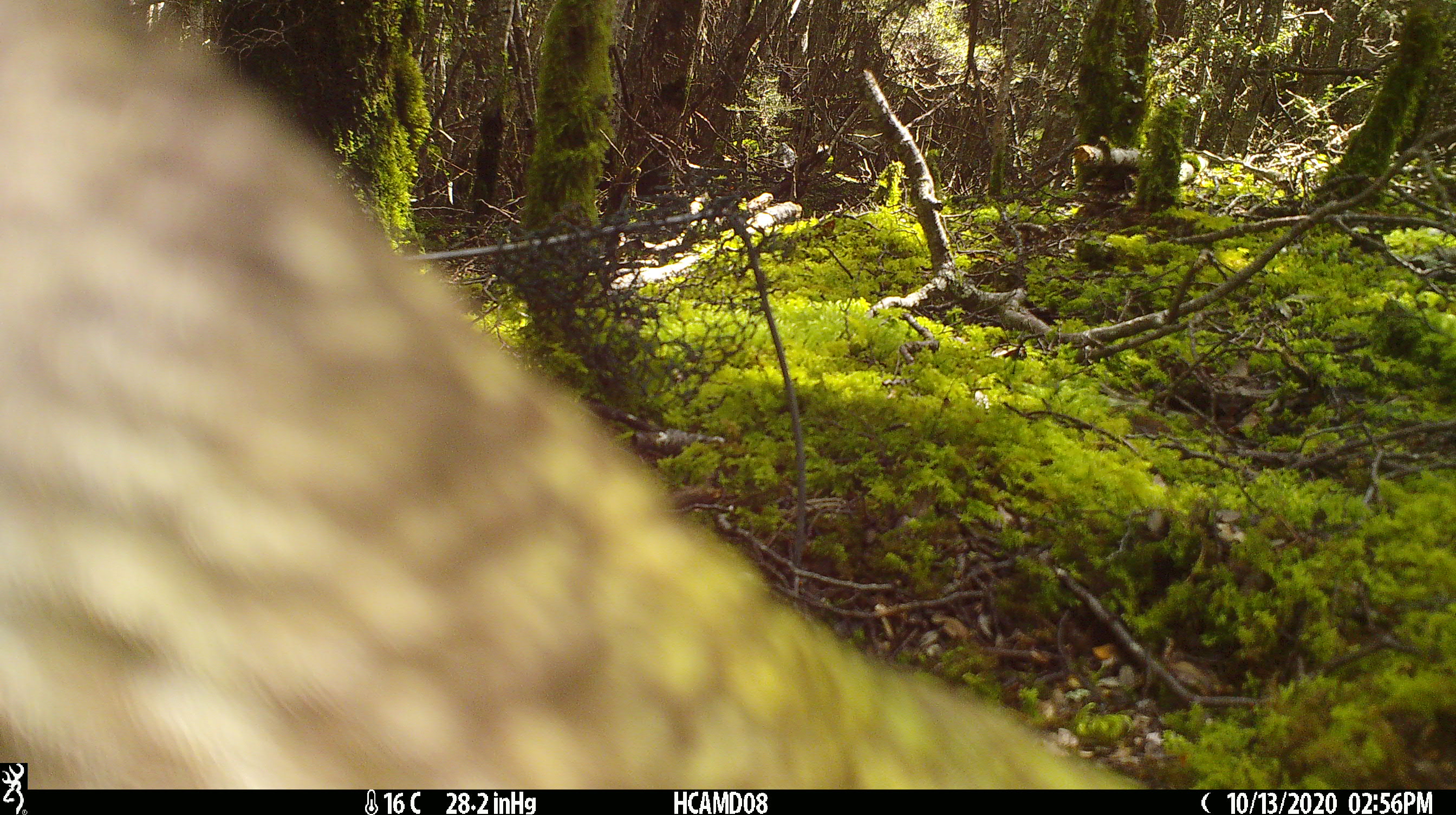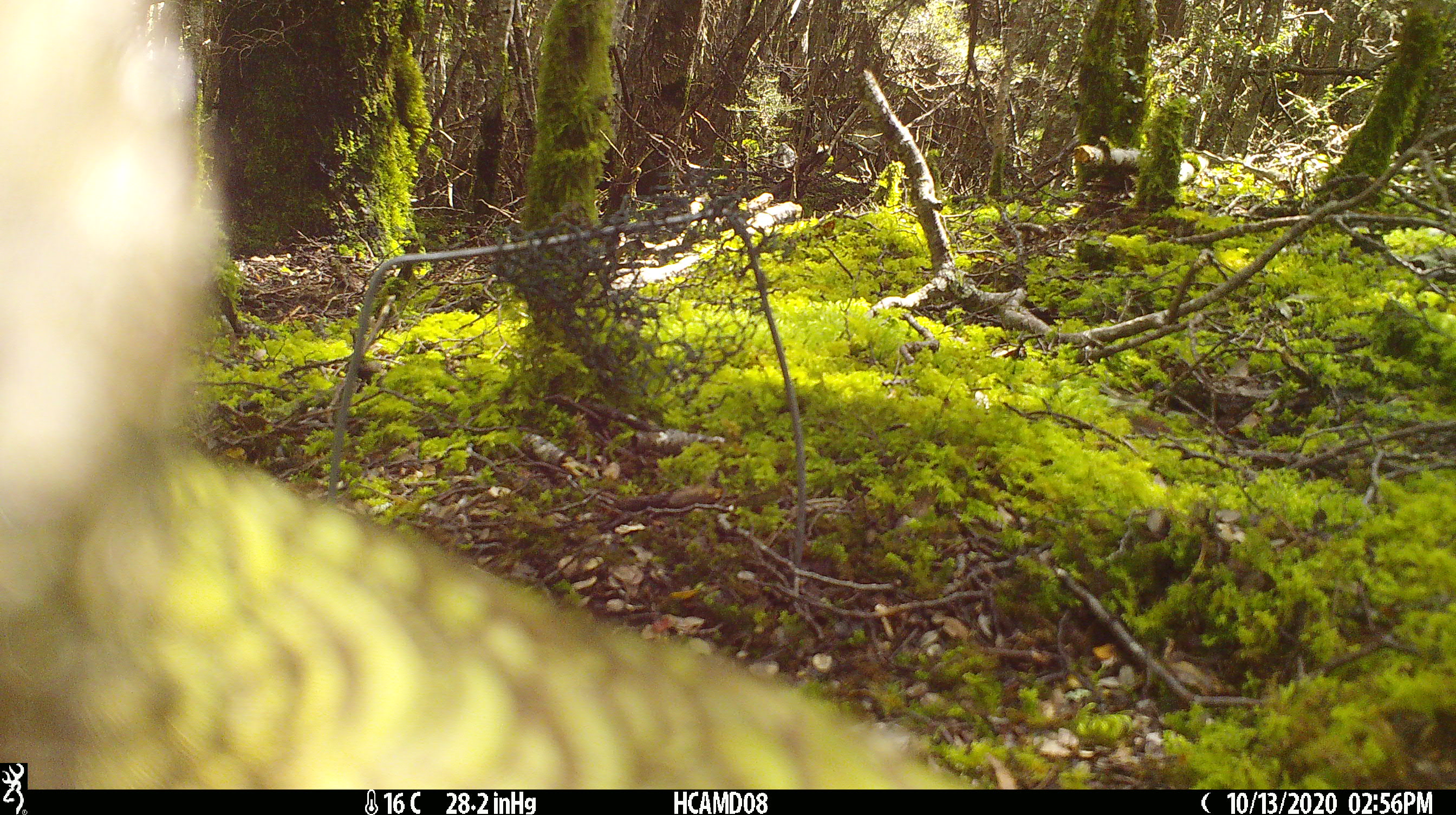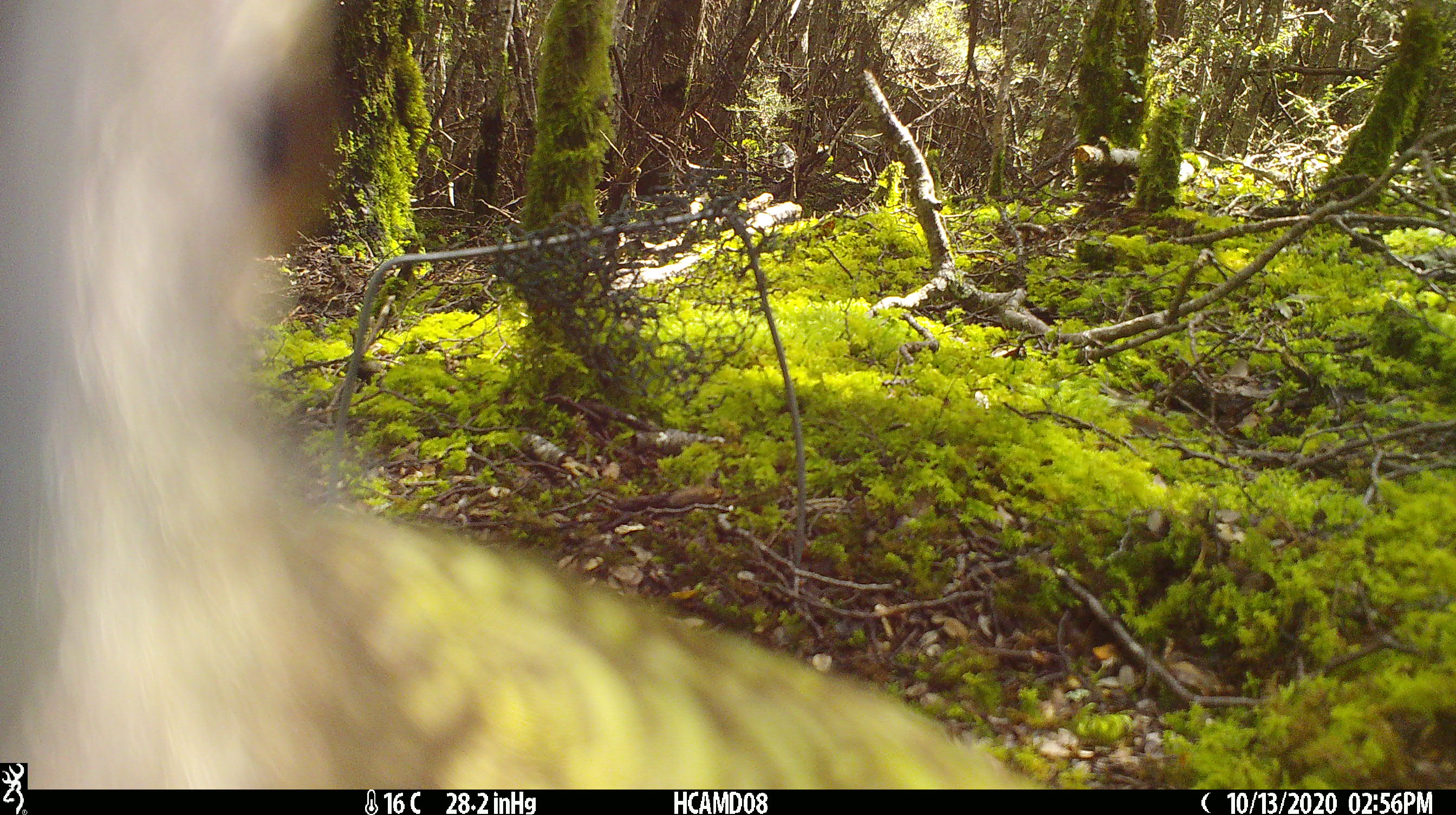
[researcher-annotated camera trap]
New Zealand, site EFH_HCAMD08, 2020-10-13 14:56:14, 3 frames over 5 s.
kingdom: Animalia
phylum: Chordata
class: Aves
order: Psittaciformes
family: Strigopidae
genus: Nestor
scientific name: Nestor notabilis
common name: kea